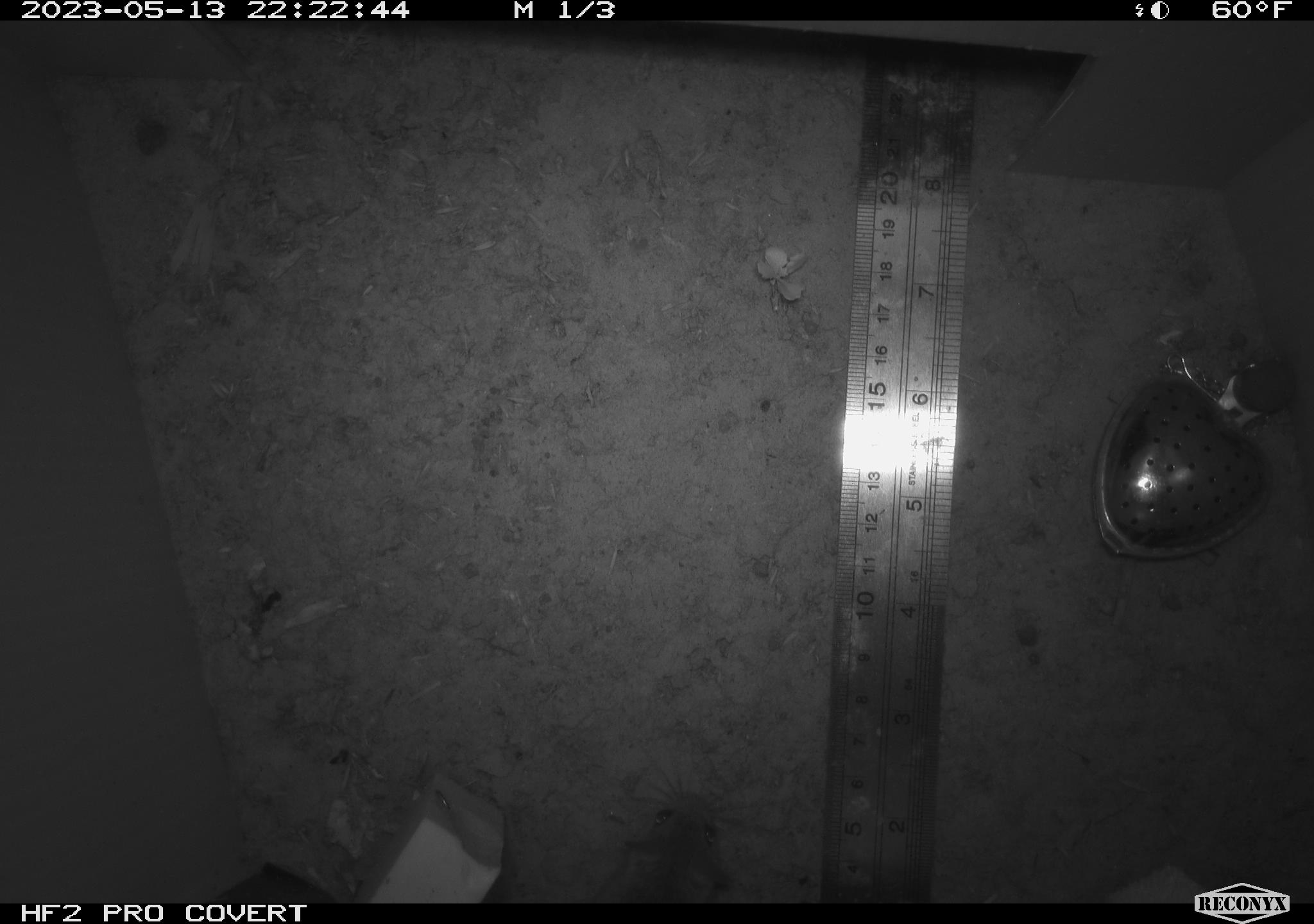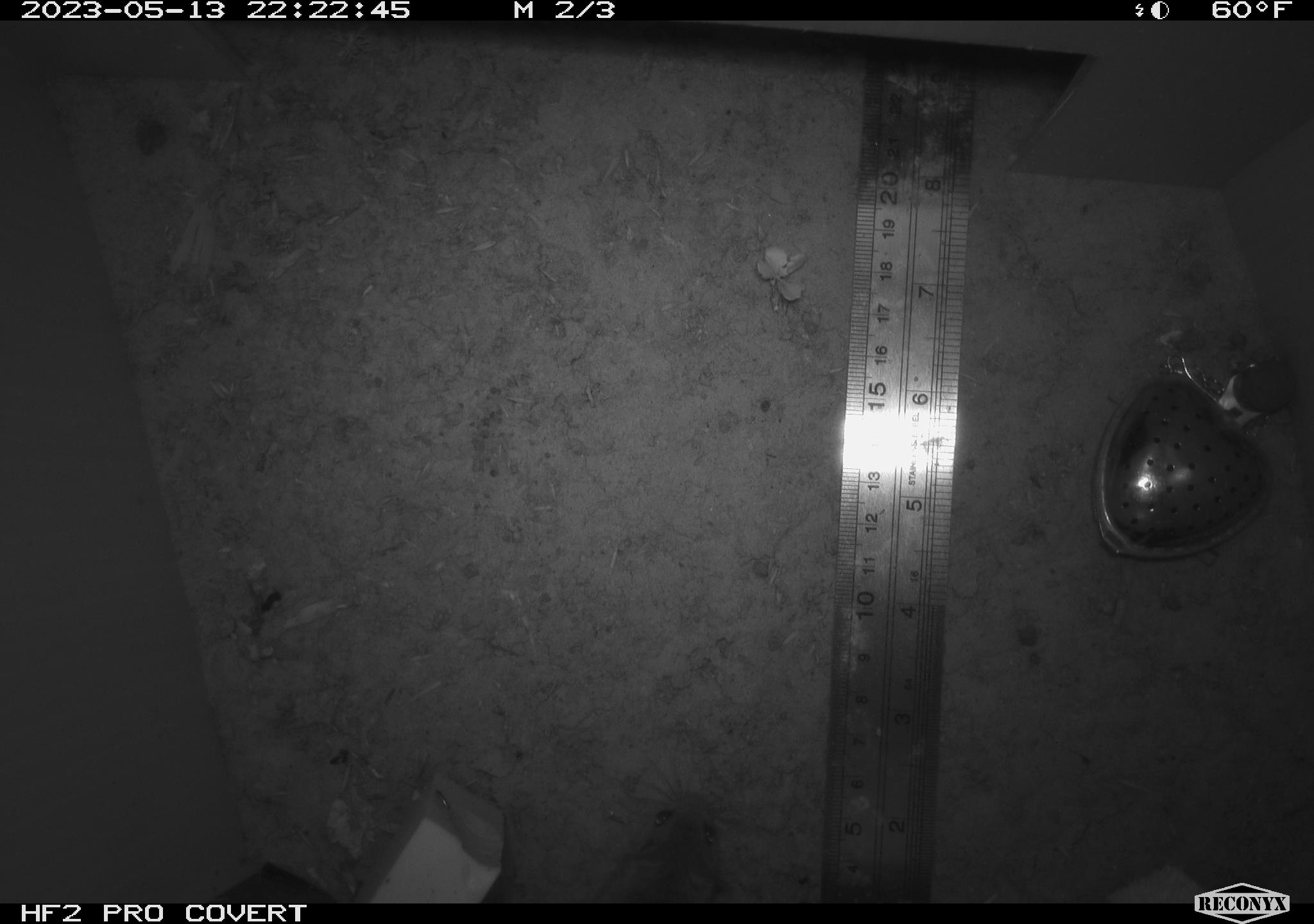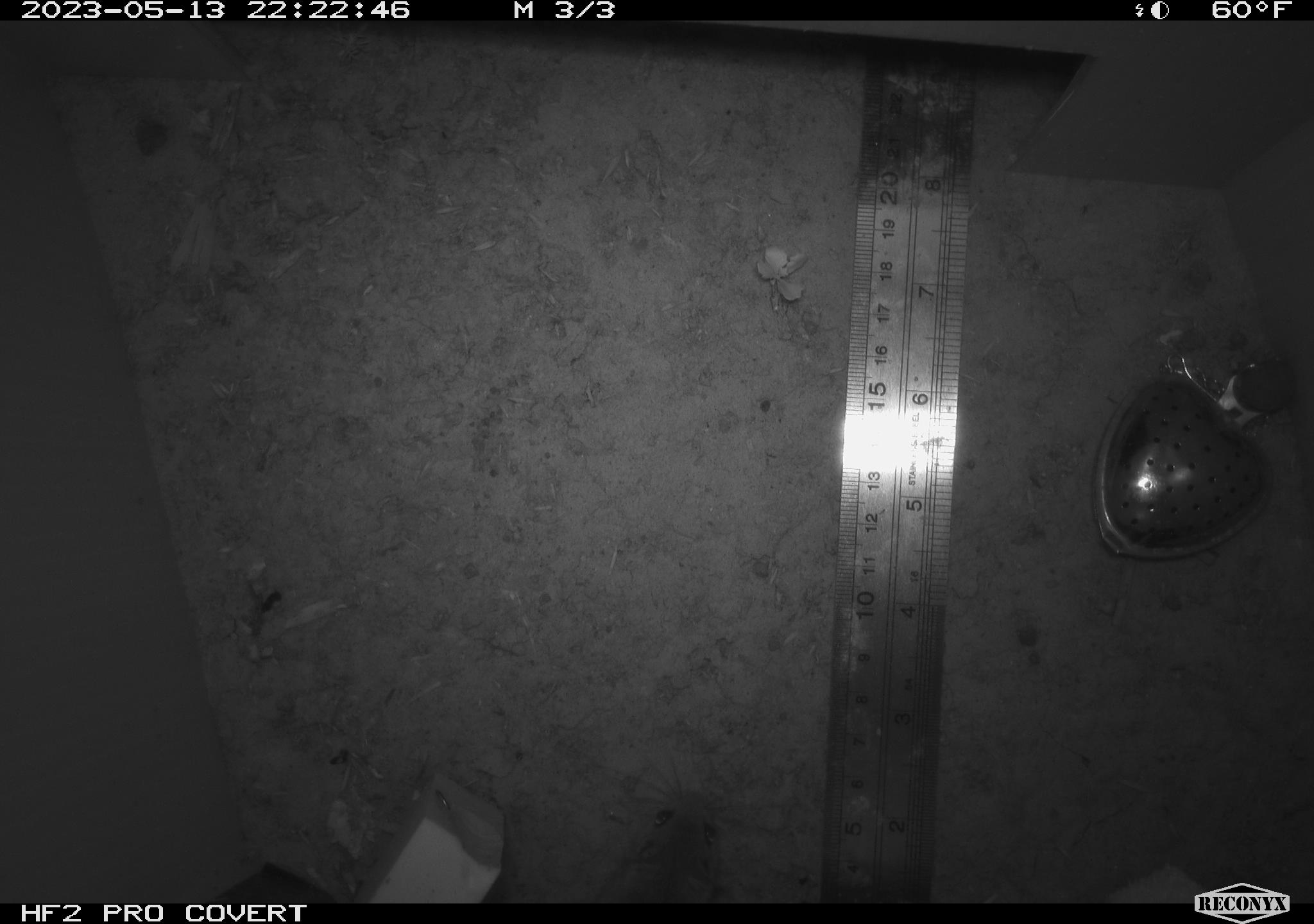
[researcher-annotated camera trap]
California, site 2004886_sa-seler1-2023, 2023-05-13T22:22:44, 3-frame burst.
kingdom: Animalia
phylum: Chordata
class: Mammalia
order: Rodentia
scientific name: Rodentia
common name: mouse species